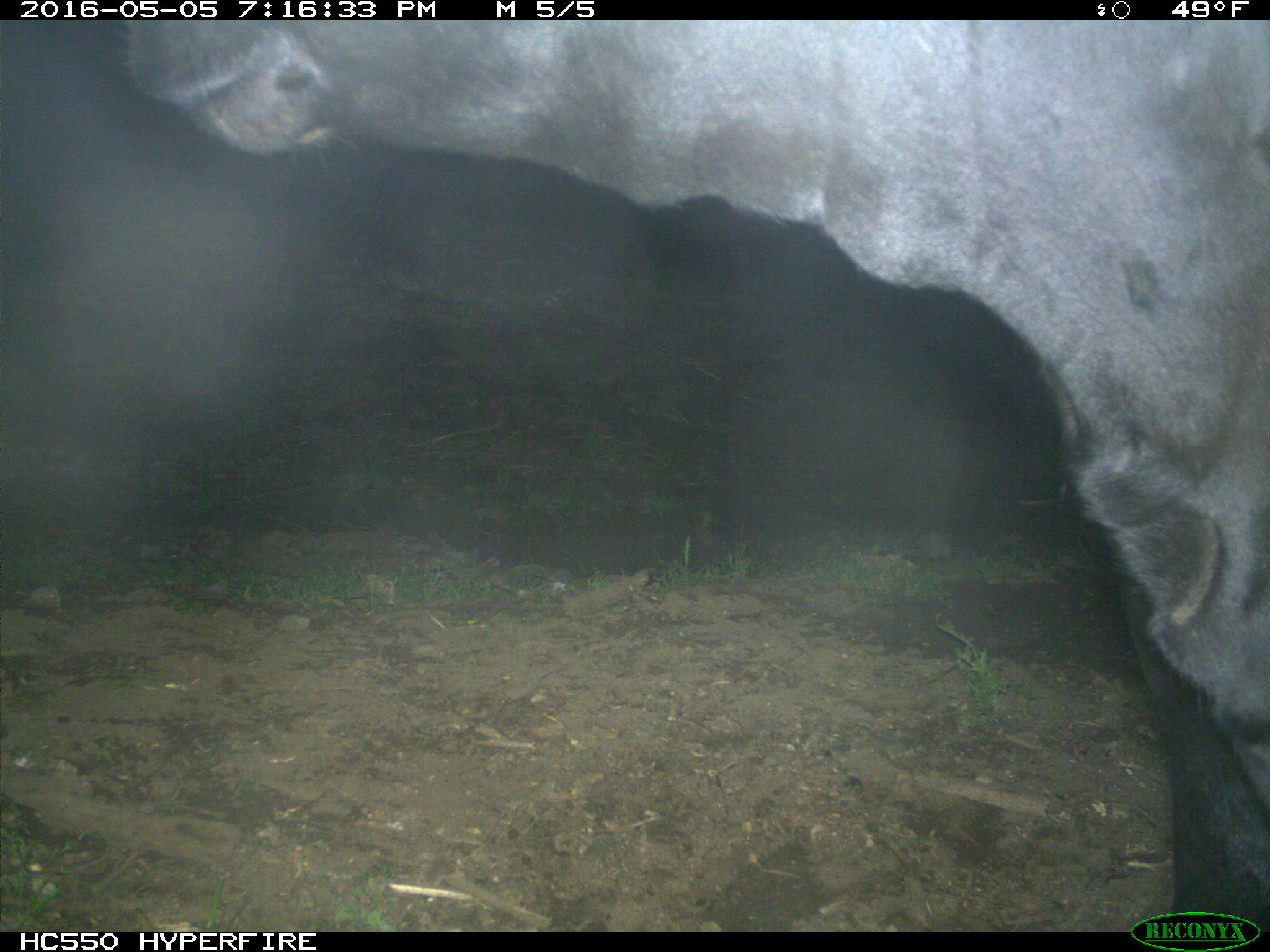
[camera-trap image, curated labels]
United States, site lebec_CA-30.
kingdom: Animalia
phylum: Chordata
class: Mammalia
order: Artiodactyla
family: Bovidae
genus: Bos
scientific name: Bos taurus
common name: domestic cow